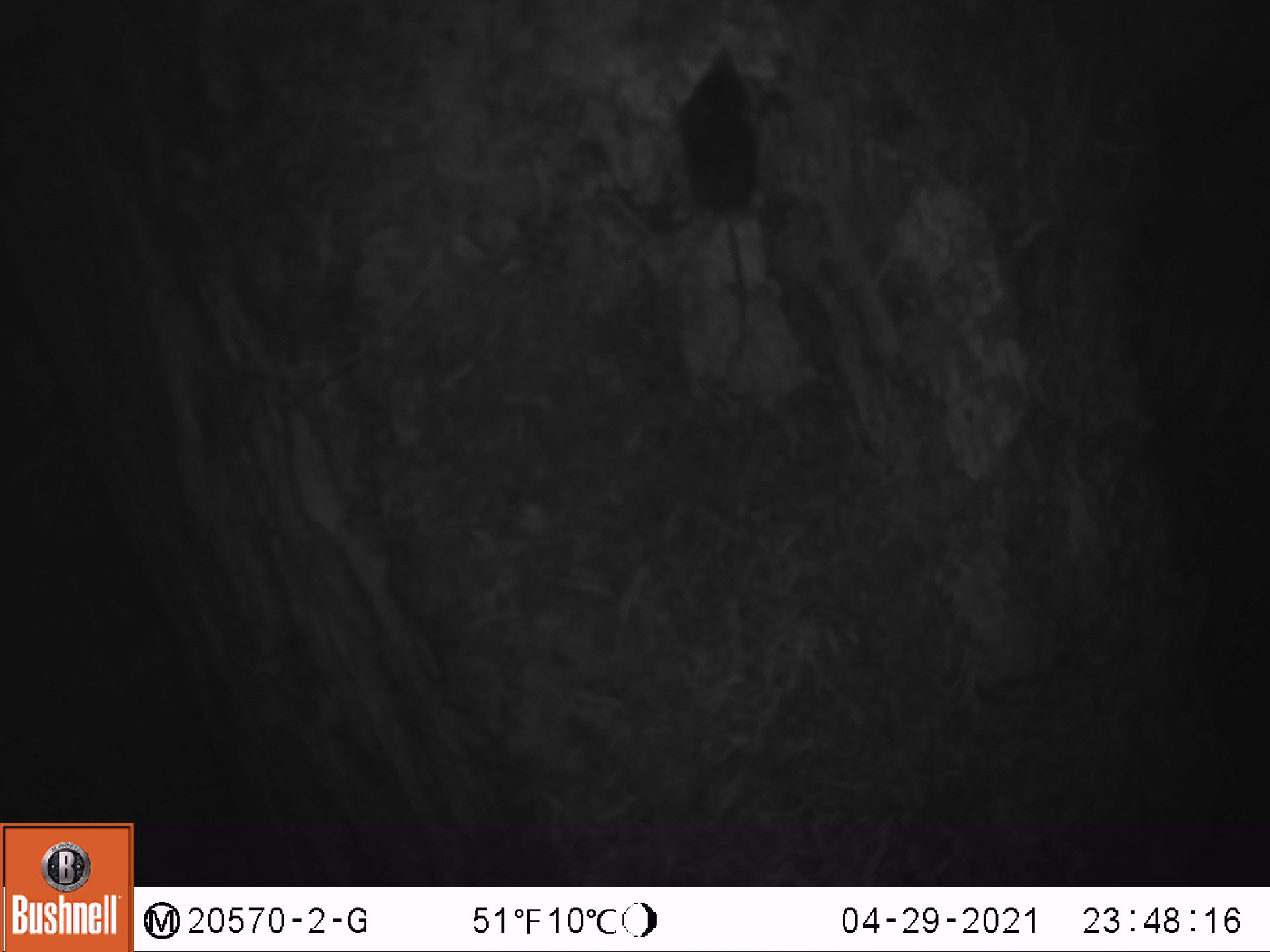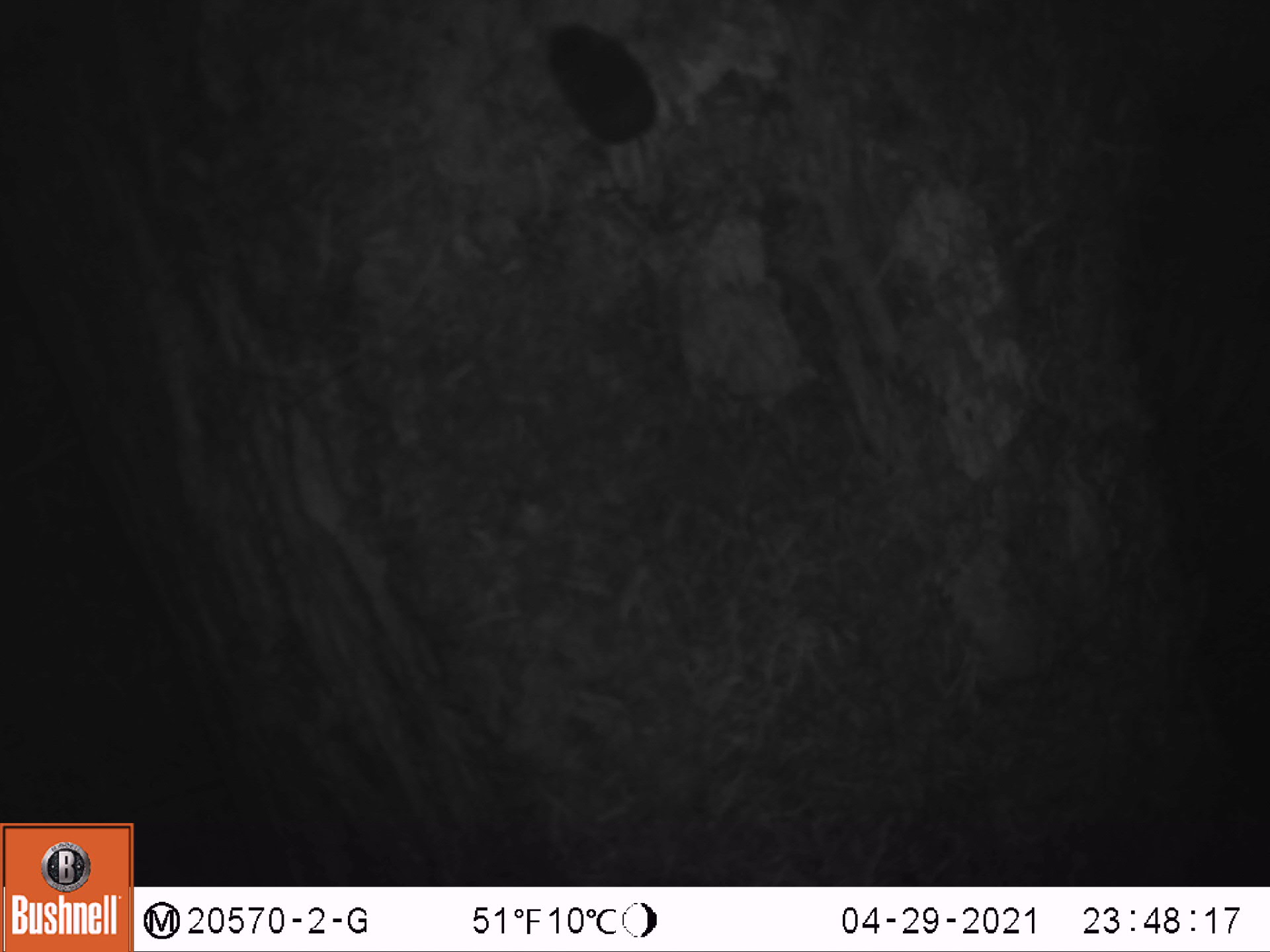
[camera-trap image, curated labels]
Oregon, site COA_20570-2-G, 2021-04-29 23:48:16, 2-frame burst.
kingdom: Animalia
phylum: Chordata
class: Mammalia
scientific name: Mammalia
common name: small mammal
Small mammal (Mammalia).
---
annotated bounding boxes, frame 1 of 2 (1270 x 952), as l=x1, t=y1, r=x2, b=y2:
small mammal: l=674, t=38, r=763, b=376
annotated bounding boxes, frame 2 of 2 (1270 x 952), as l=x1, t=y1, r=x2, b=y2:
small mammal: l=539, t=15, r=667, b=229